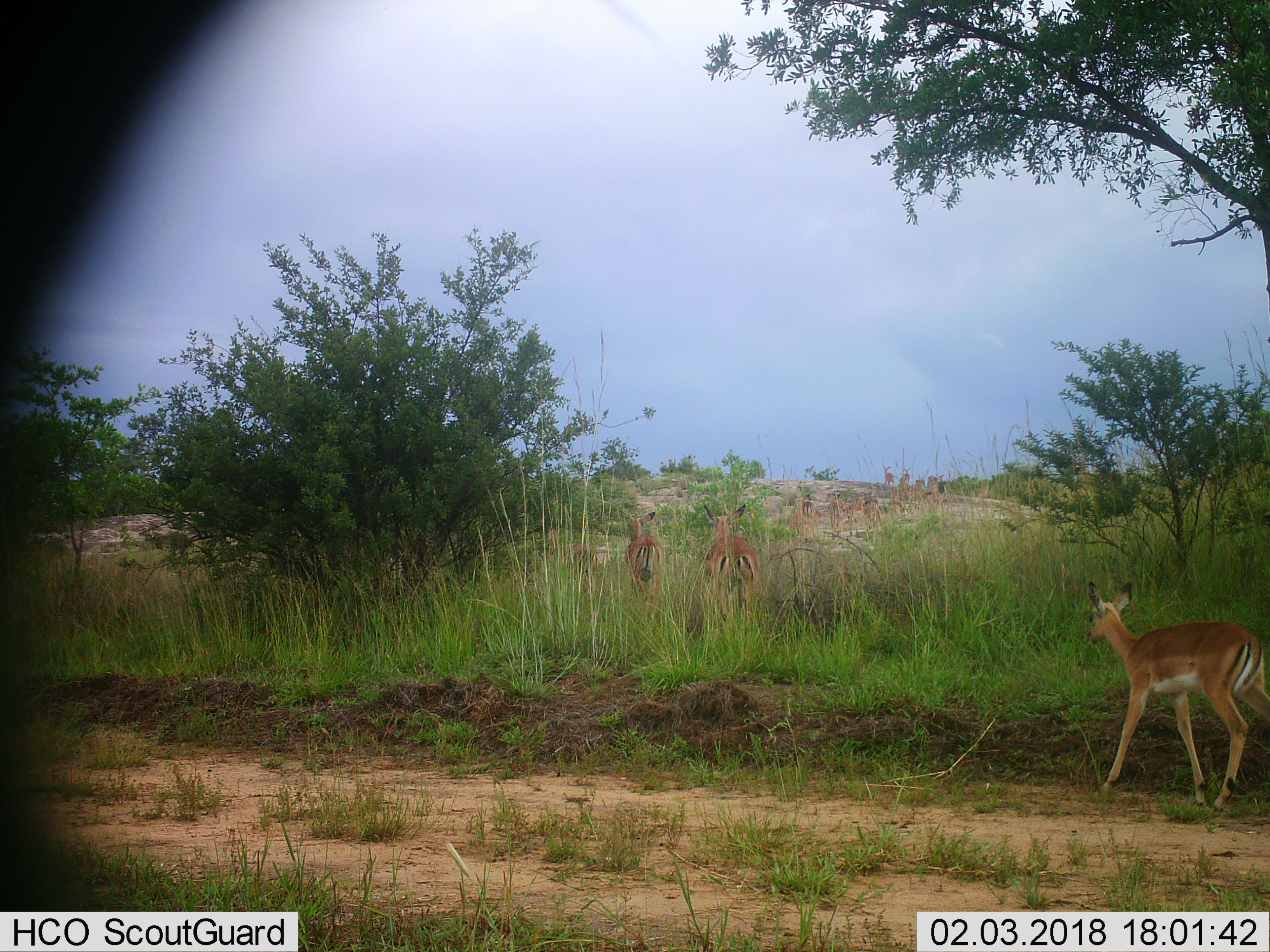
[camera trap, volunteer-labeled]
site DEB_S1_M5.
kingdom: Animalia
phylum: Chordata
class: Mammalia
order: Artiodactyla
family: Bovidae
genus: Aepyceros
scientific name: Aepyceros melampus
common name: impala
Impala (Aepyceros melampus), count 11-50. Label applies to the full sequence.